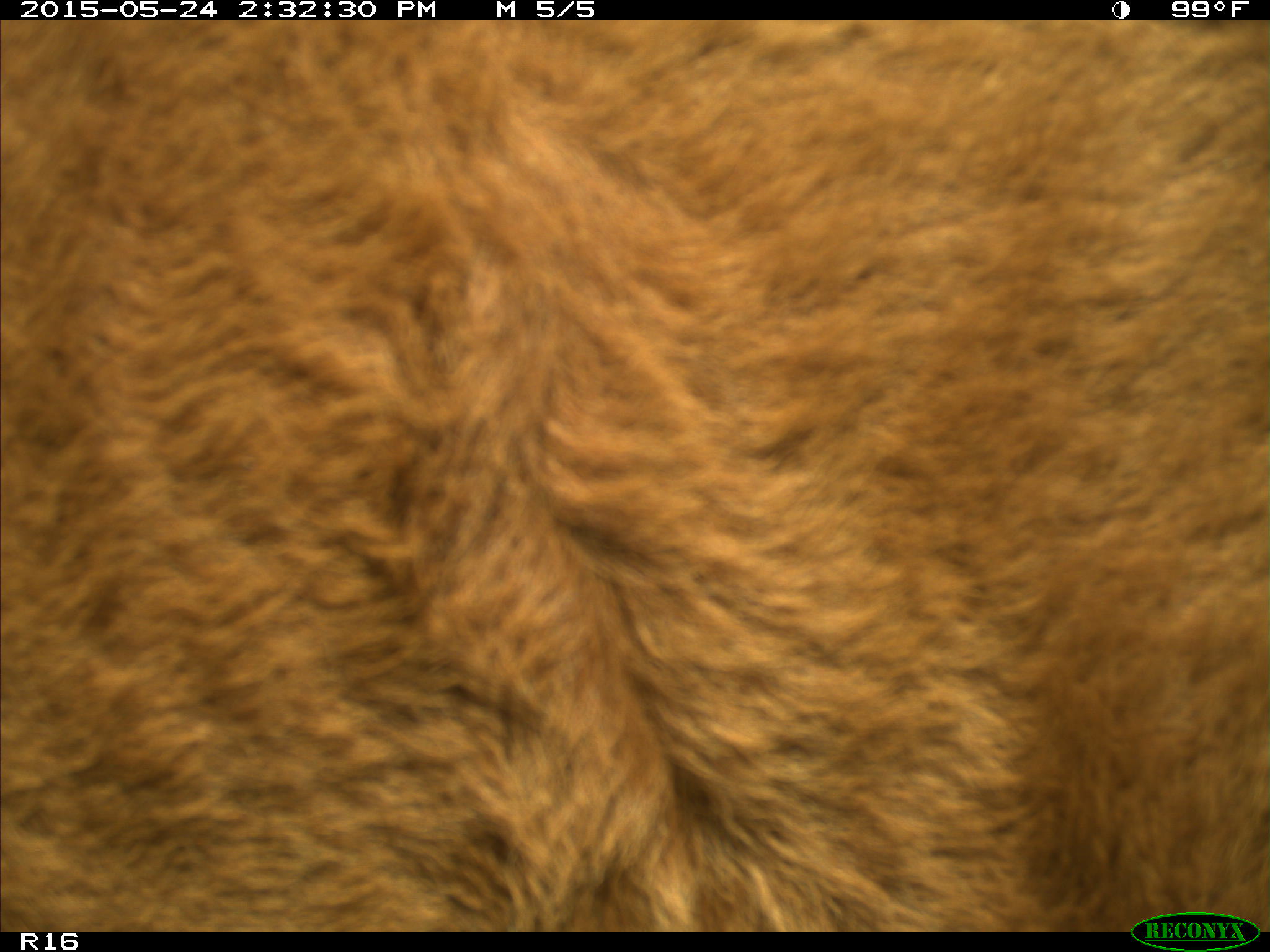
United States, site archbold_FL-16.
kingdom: Animalia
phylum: Chordata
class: Mammalia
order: Artiodactyla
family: Bovidae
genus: Bos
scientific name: Bos taurus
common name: domestic cow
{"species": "Bos taurus (domestic cow)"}